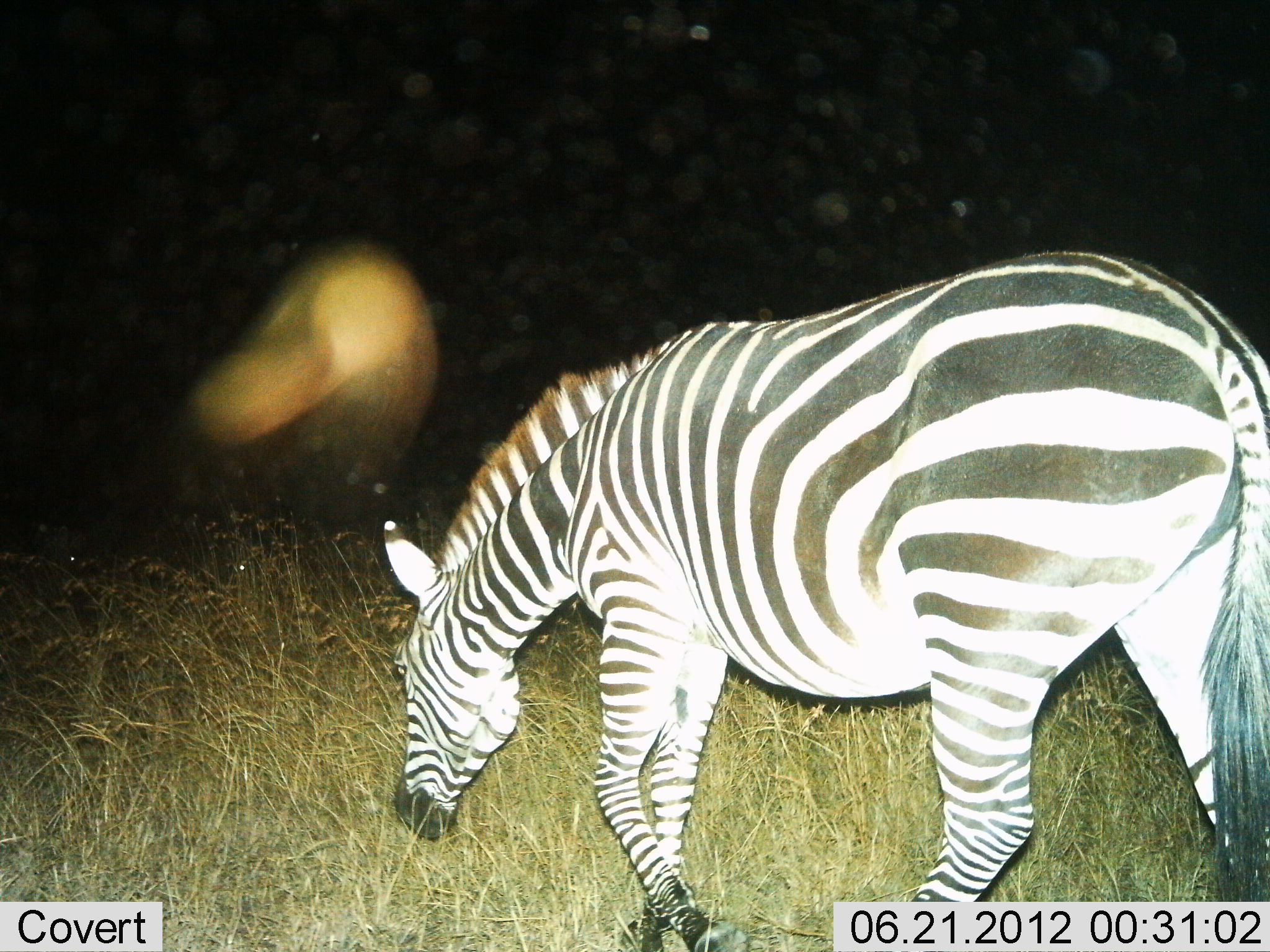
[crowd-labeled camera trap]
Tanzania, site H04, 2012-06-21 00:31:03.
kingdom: Animalia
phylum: Chordata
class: Mammalia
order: Perissodactyla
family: Equidae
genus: Equus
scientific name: Equus quagga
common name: plains zebra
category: zebra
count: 1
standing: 40%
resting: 0%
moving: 20%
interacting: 0%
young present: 0%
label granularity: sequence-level